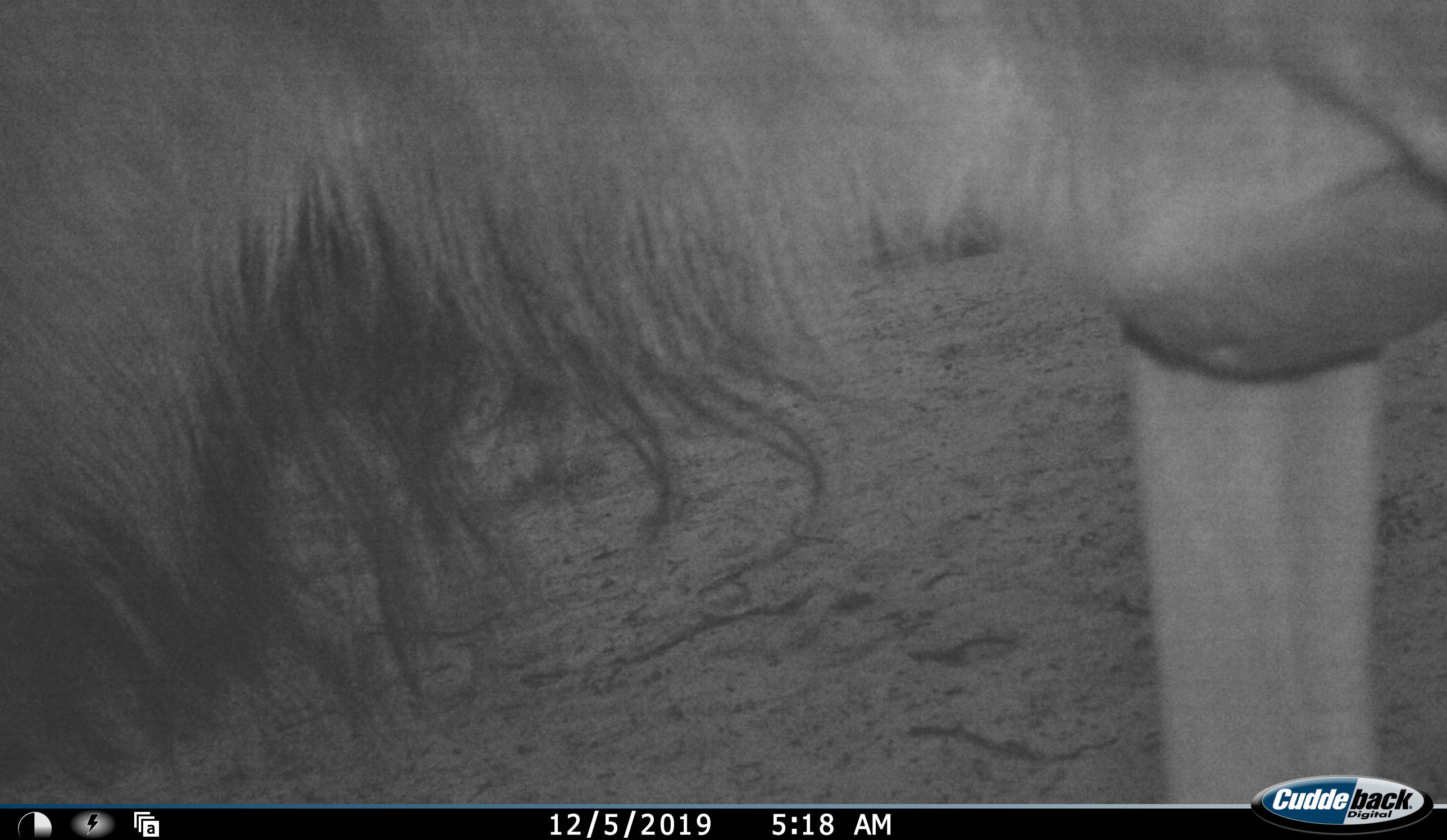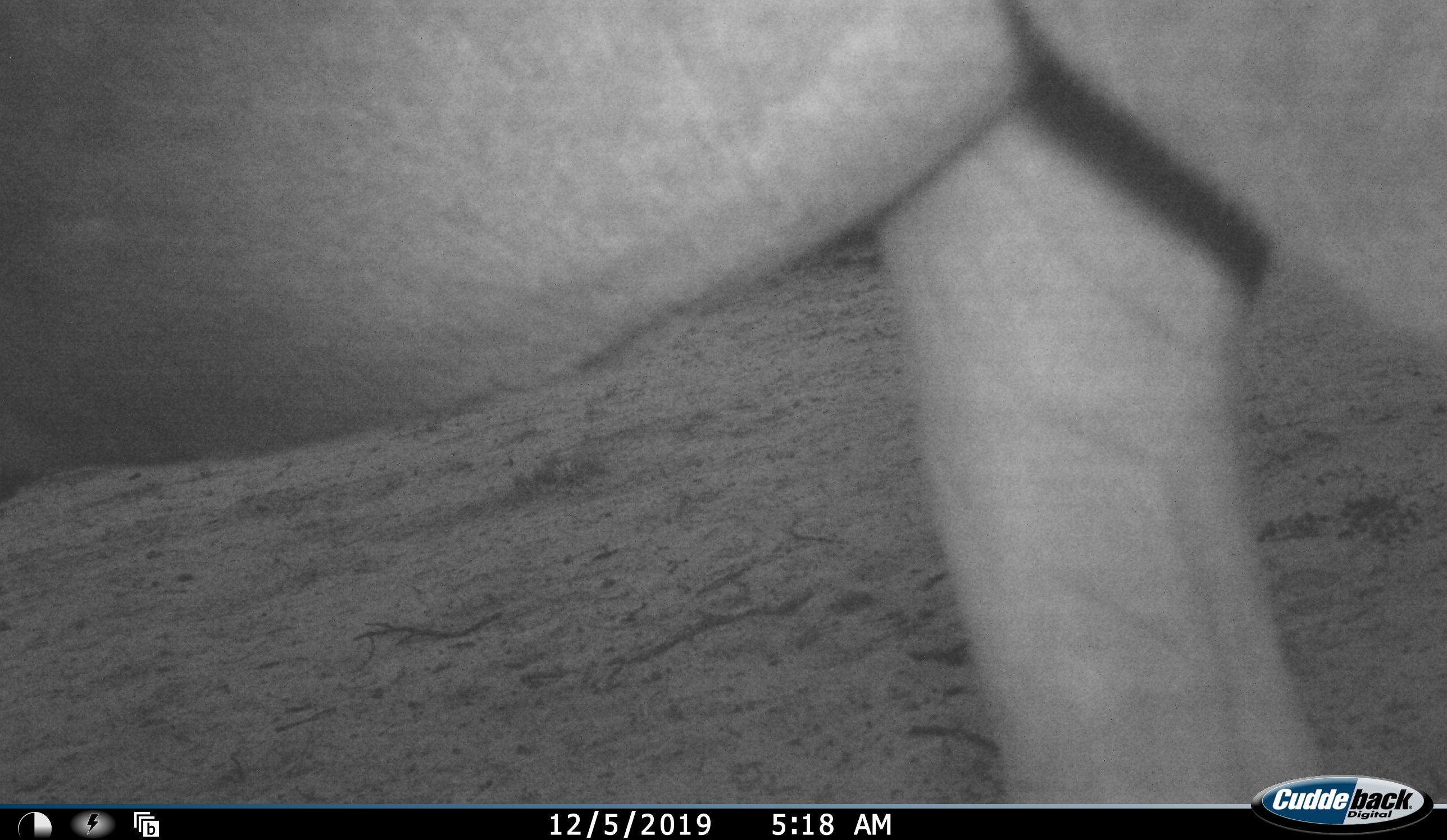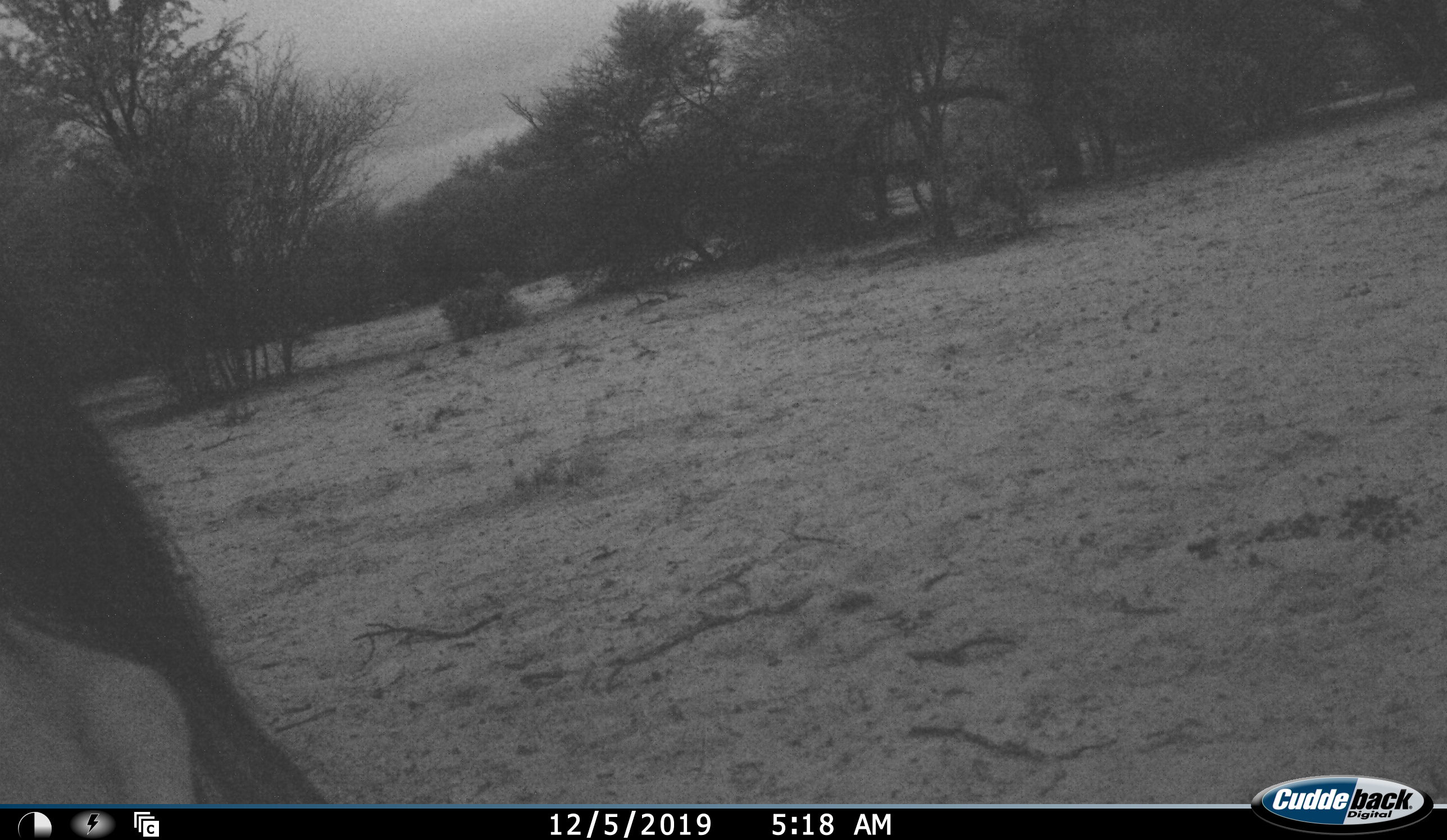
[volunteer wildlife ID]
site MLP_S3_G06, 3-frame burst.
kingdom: Animalia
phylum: Chordata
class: Mammalia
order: Artiodactyla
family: Bovidae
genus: Connochaetes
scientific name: Connochaetes taurinus taurinus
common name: blue wildebeest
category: wildebeestblue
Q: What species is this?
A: Wildebeestblue (blue wildebeest) (Connochaetes taurinus taurinus).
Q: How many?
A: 1.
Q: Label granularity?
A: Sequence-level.